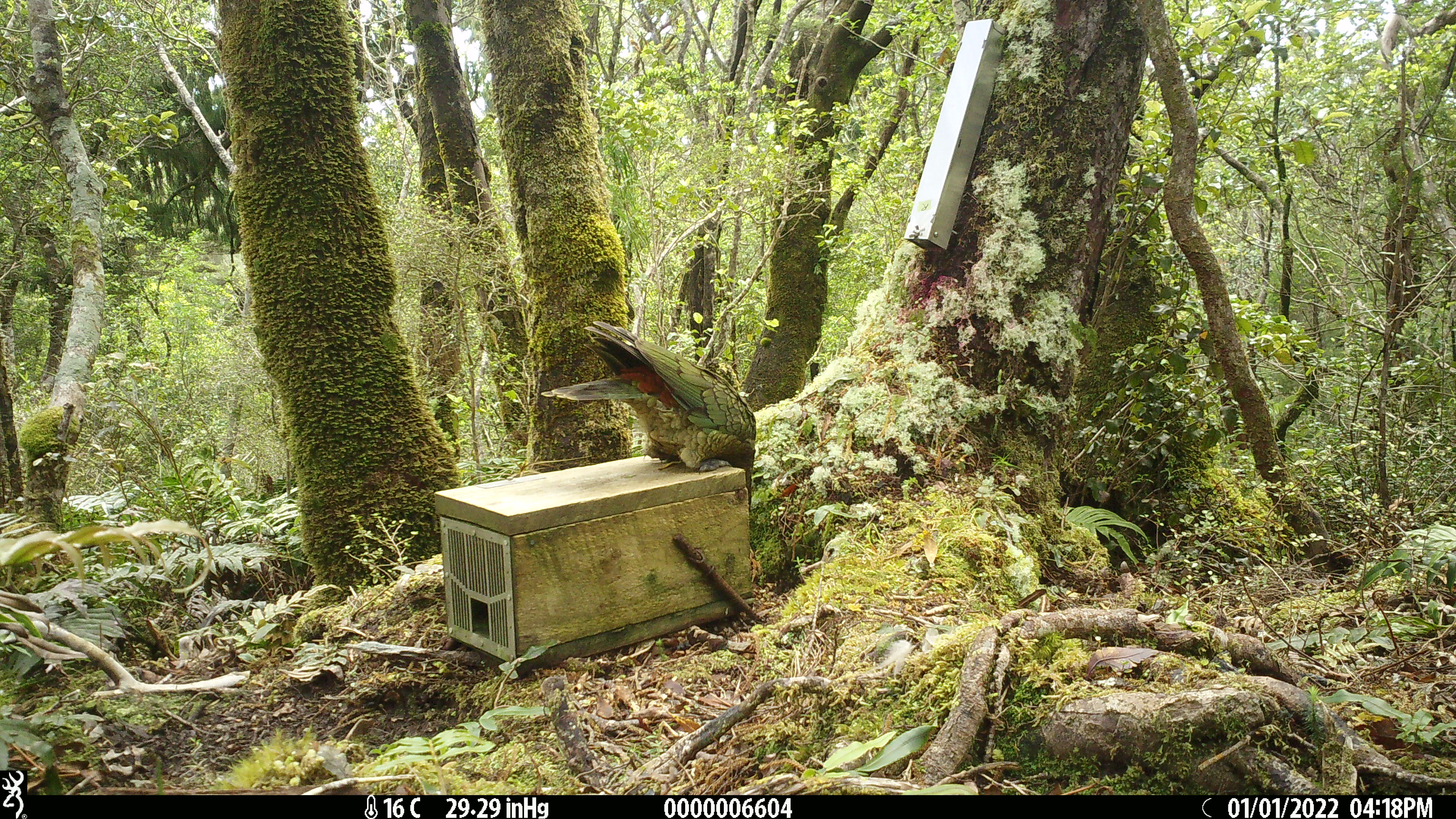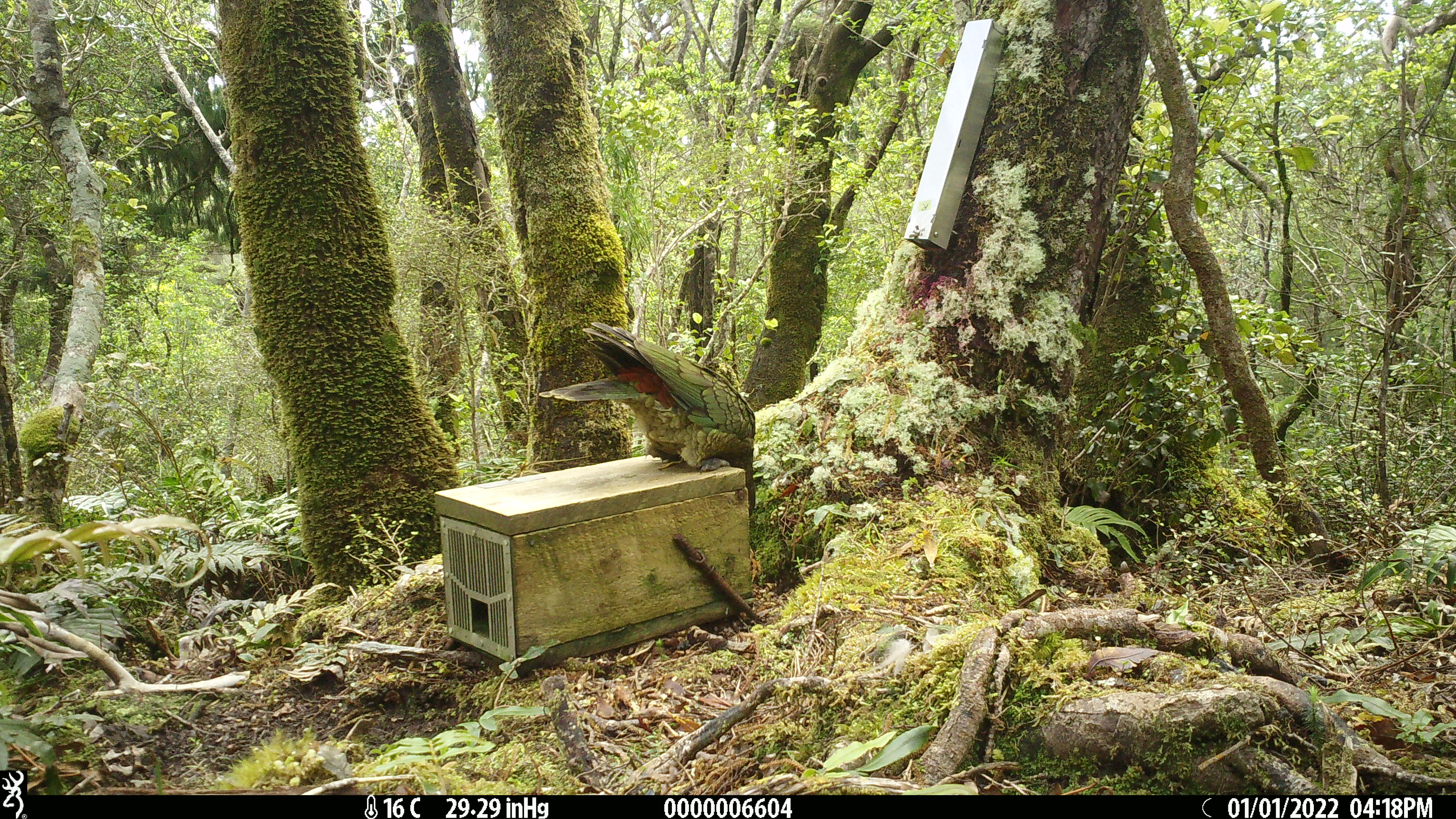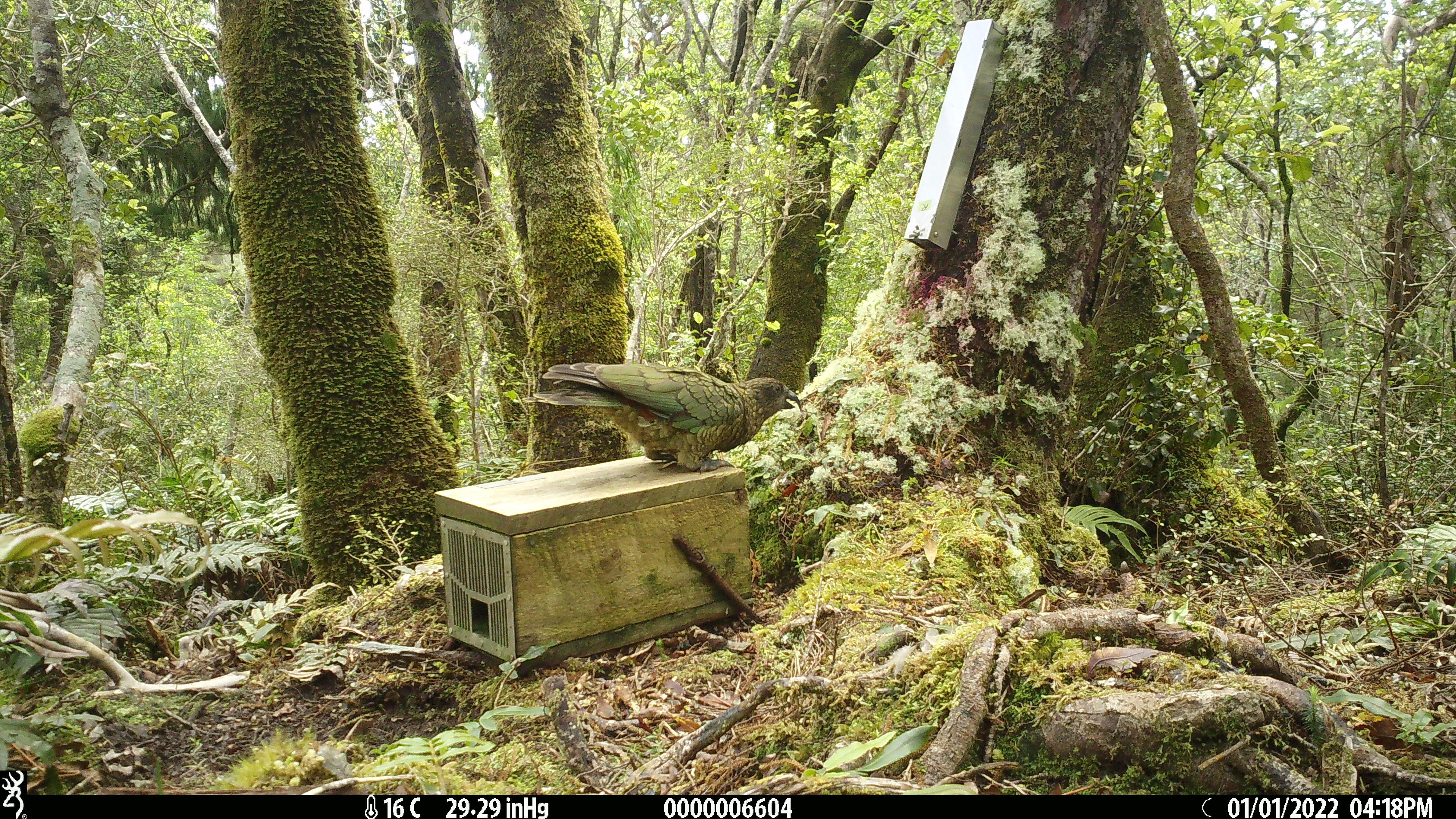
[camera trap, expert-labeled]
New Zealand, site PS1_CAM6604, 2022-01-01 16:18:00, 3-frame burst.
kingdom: Animalia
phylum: Chordata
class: Aves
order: Psittaciformes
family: Strigopidae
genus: Nestor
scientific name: Nestor notabilis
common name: kea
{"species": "kea (Nestor notabilis)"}